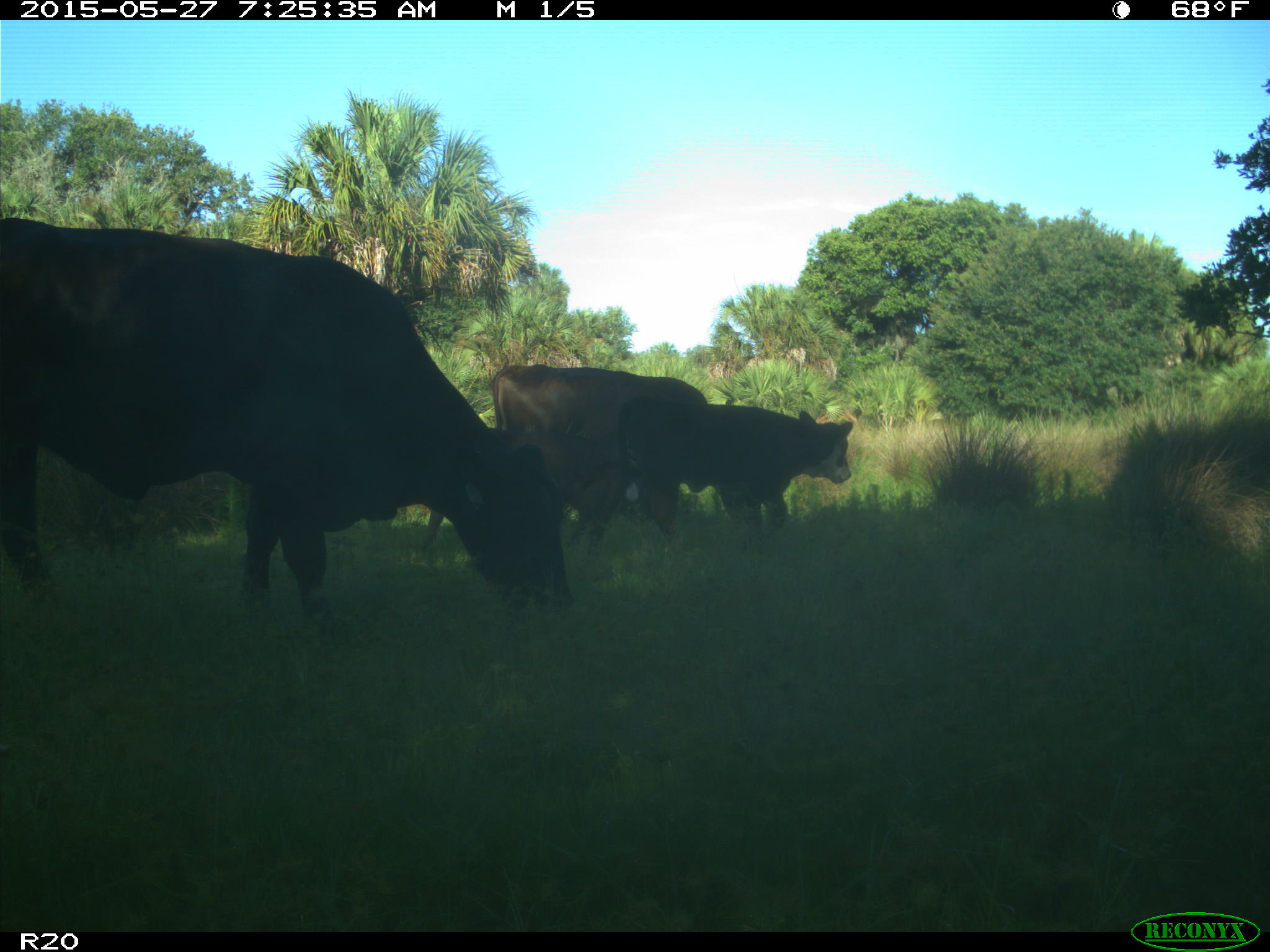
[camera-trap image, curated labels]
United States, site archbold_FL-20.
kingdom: Animalia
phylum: Chordata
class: Mammalia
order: Artiodactyla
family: Bovidae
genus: Bos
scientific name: Bos taurus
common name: domestic cow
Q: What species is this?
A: Bos taurus (domestic cow).